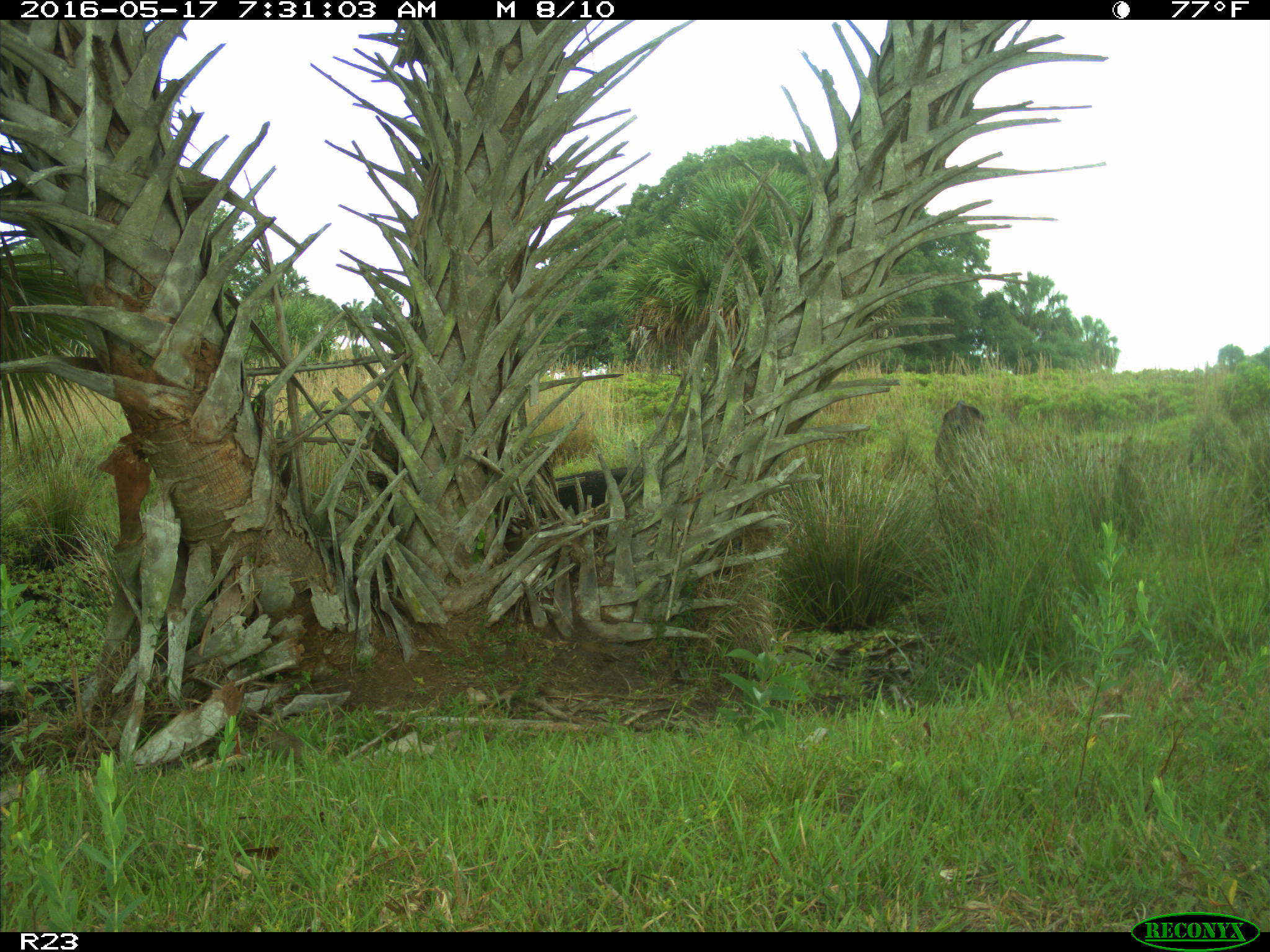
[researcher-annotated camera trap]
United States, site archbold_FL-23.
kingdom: Animalia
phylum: Chordata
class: Mammalia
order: Artiodactyla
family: Bovidae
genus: Bos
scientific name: Bos taurus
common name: domestic cow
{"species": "Bos taurus (domestic cow)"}